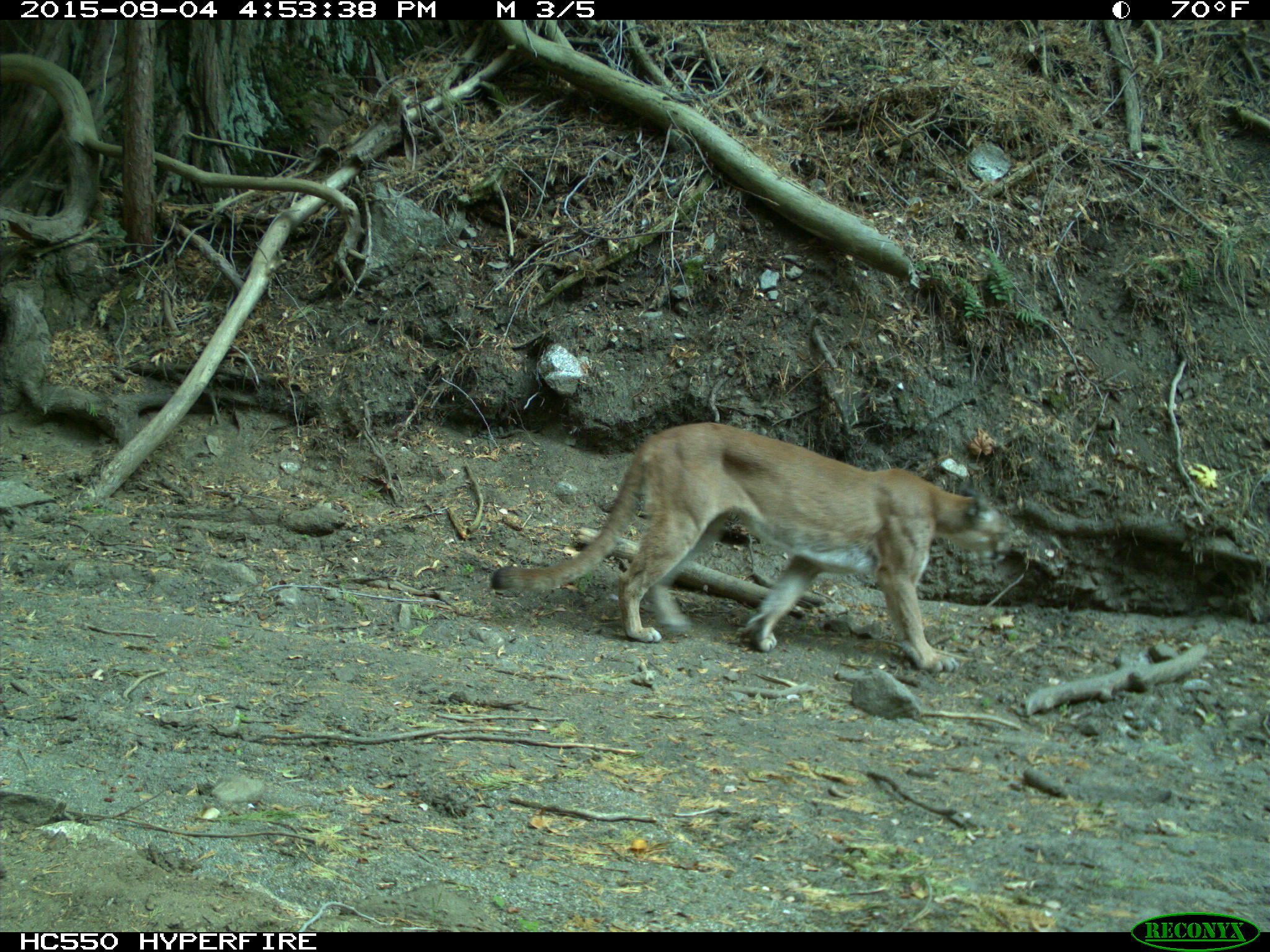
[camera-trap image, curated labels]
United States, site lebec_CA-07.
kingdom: Animalia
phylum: Chordata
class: Mammalia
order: Carnivora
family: Felidae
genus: Puma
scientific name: Puma concolor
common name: mountain lion